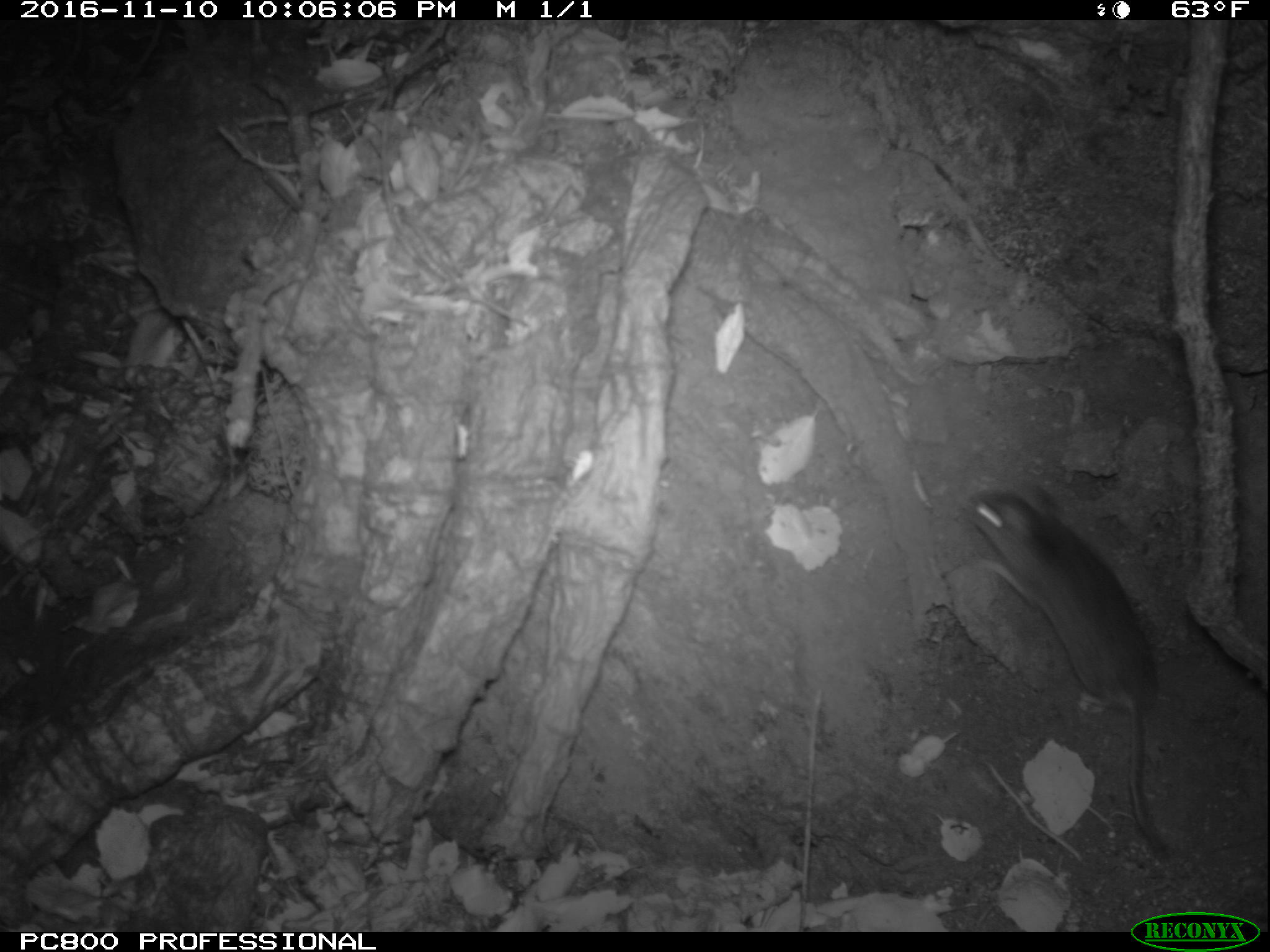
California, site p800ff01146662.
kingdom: Animalia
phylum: Chordata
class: Mammalia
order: Rodentia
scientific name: Rodentia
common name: rodent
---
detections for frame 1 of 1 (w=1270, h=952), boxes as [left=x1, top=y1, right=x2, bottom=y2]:
rodent: [left=964, top=485, right=1168, bottom=852]